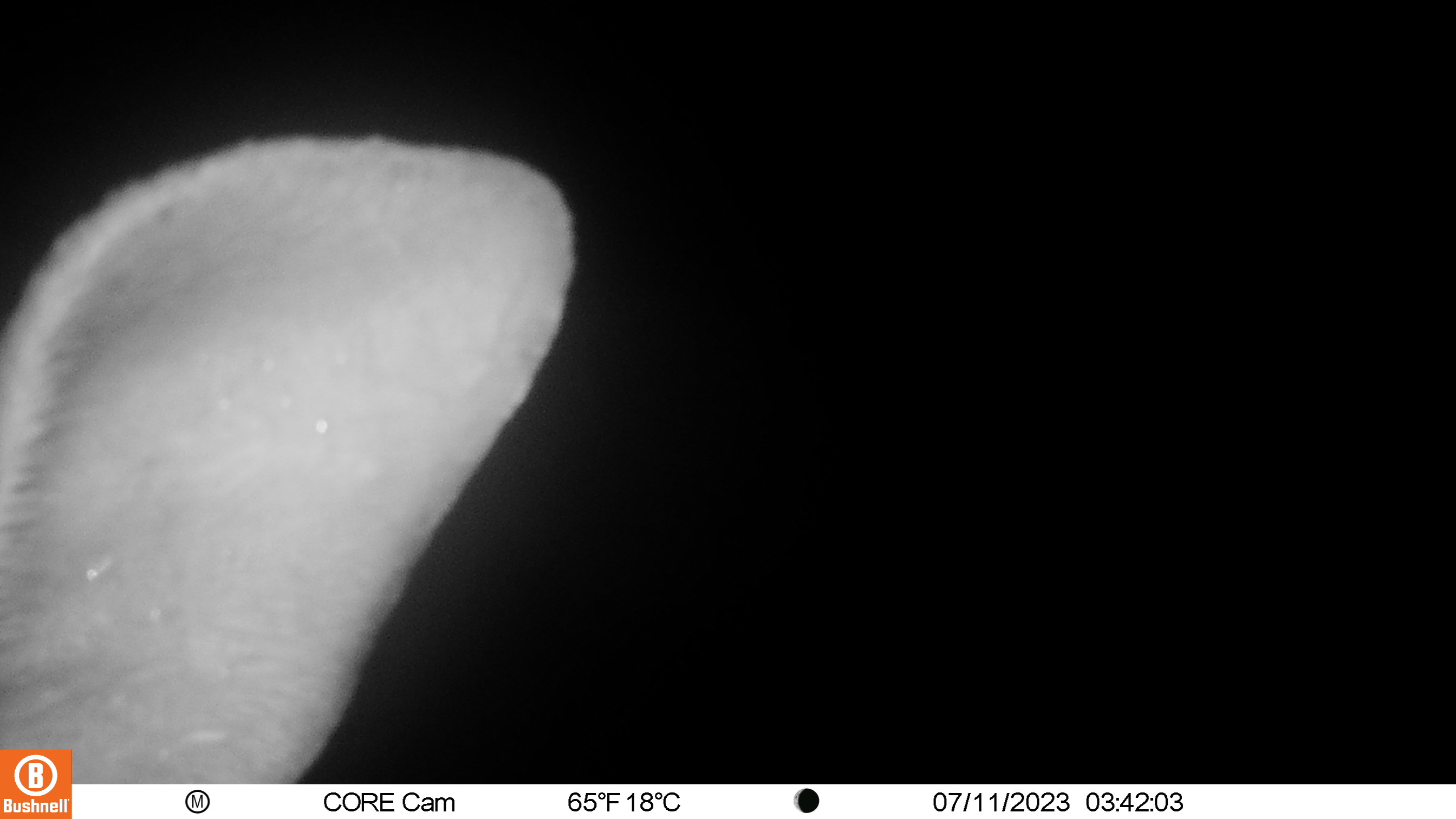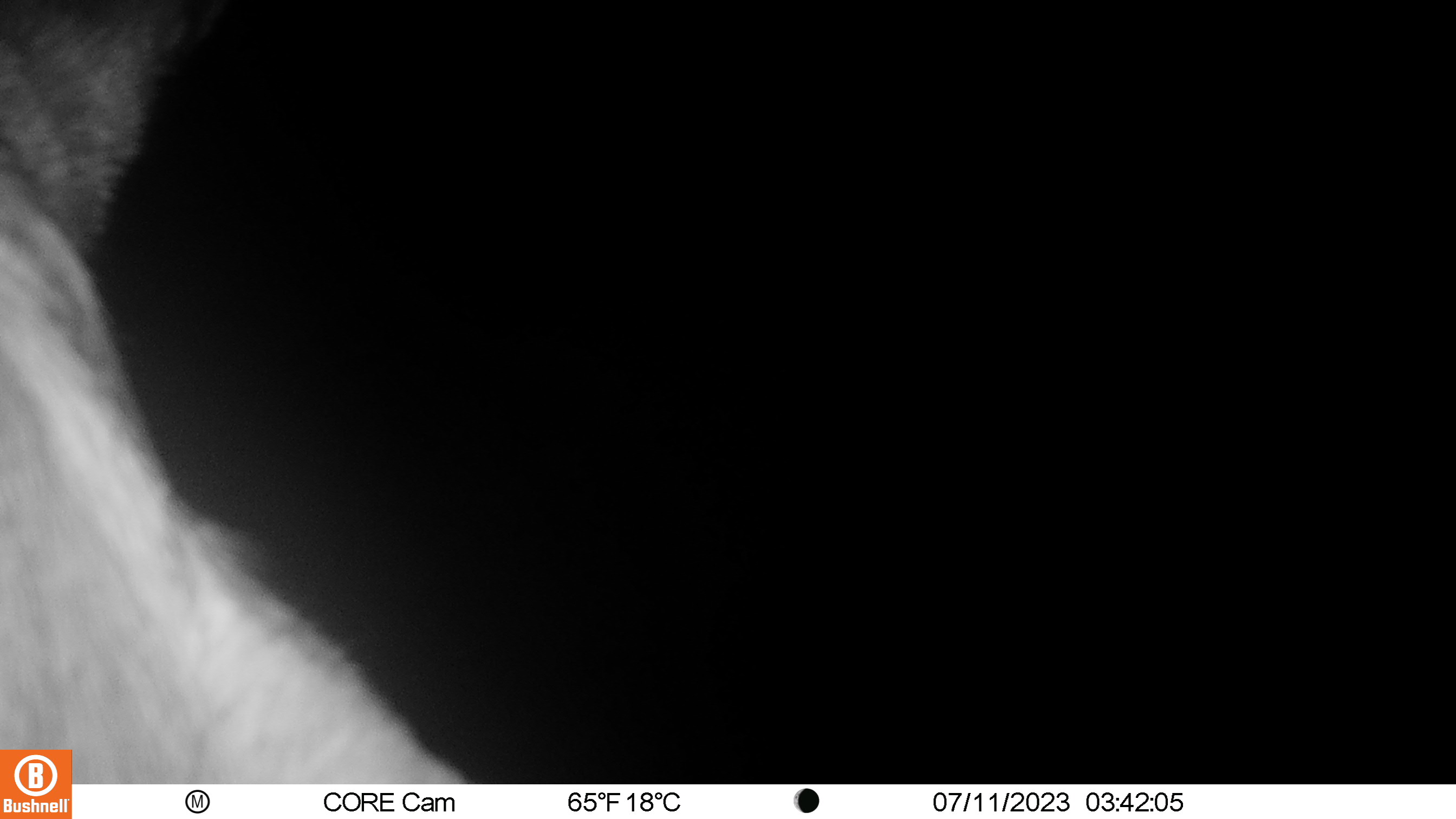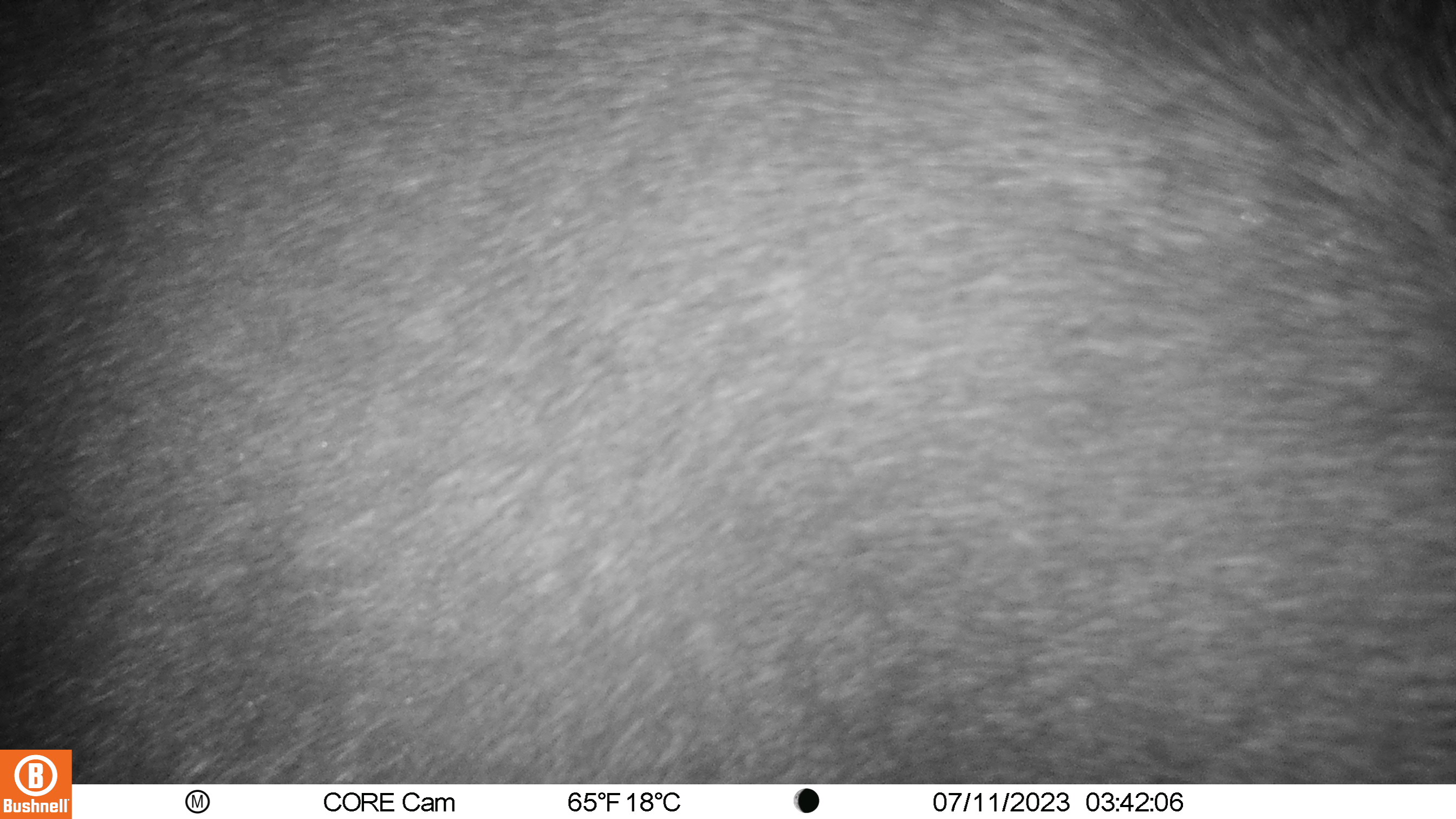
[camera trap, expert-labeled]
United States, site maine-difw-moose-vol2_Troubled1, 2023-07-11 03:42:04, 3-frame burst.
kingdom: Animalia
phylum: Chordata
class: Mammalia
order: Artiodactyla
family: Cervidae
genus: Alces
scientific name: Alces alces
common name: moose